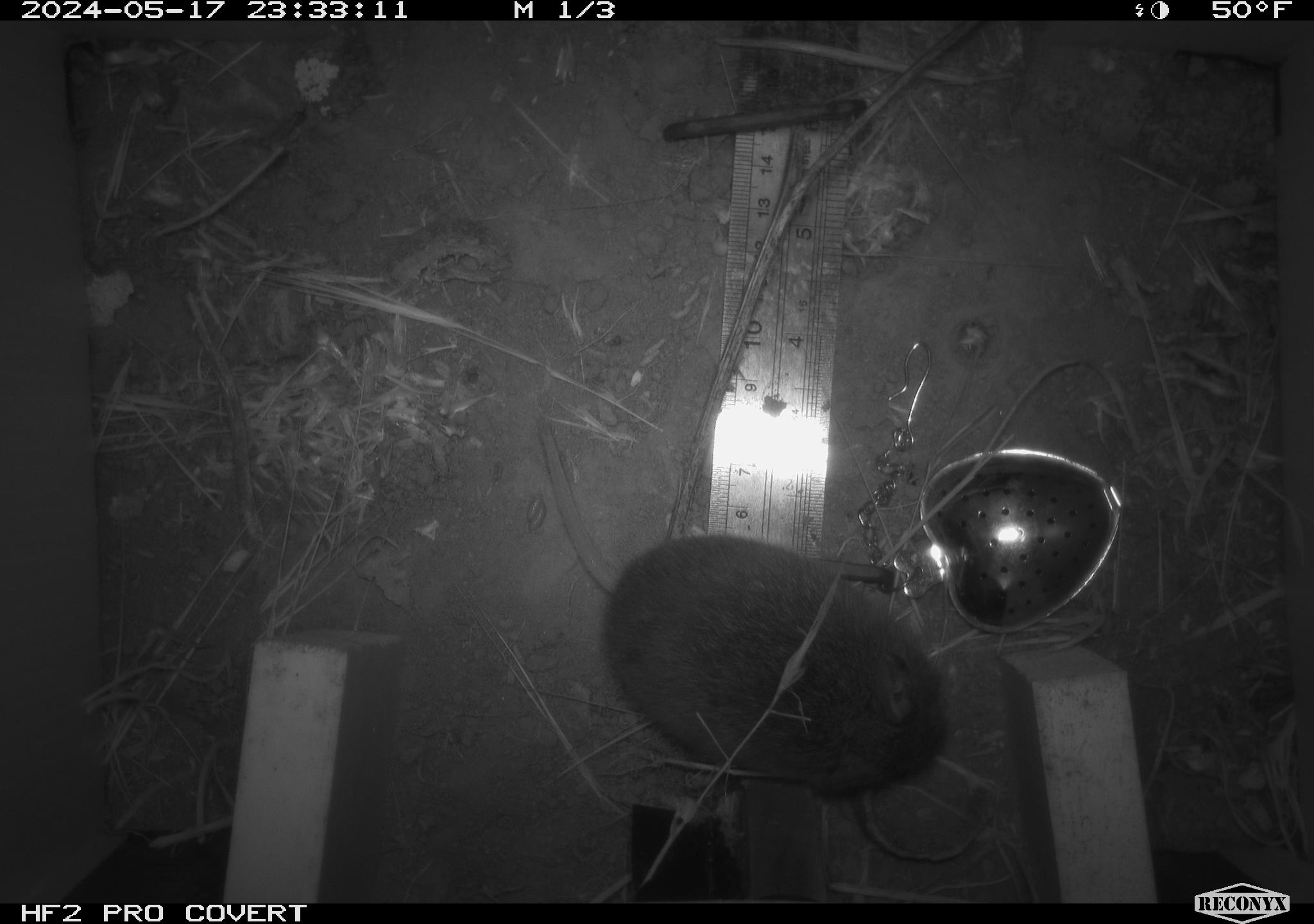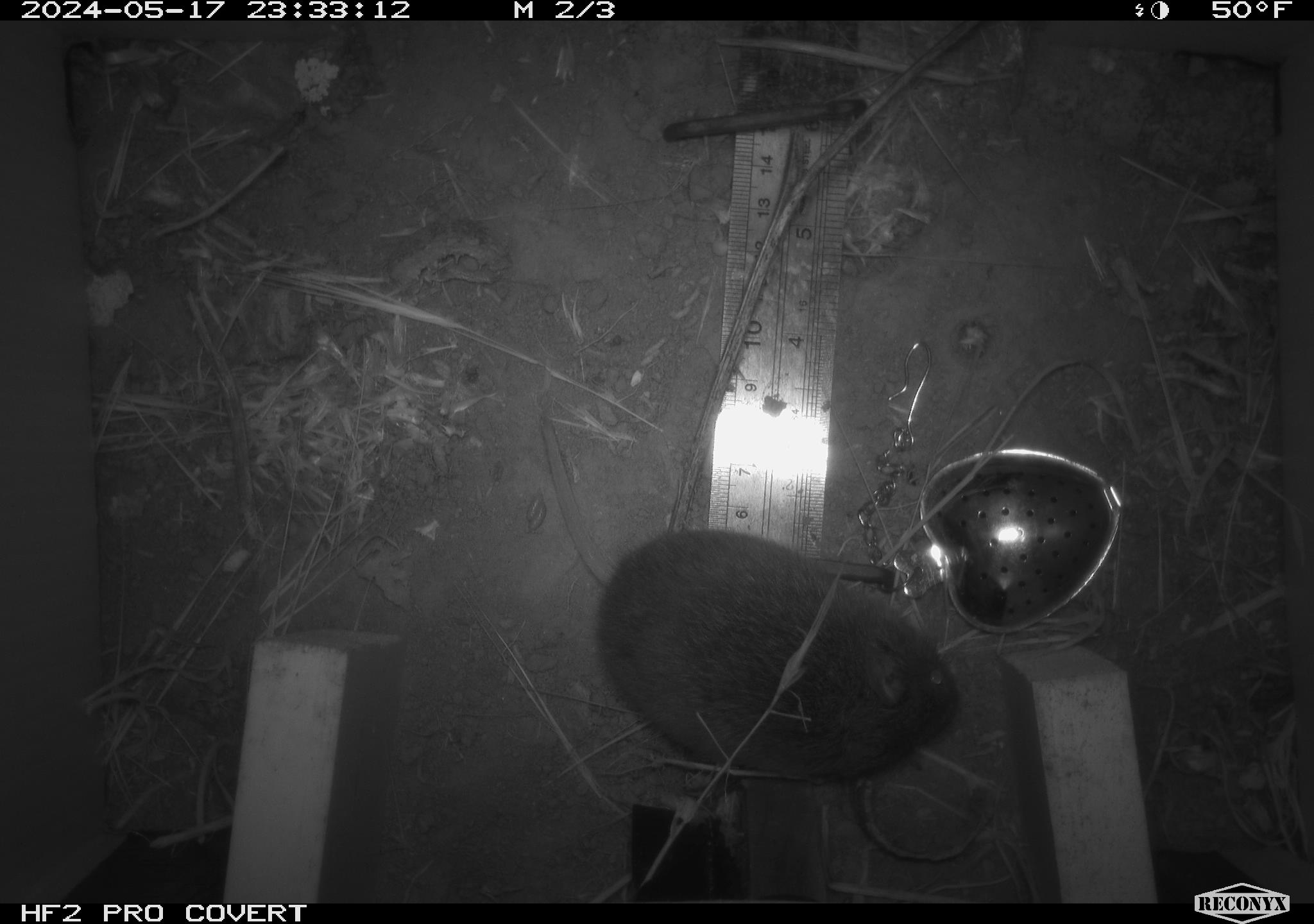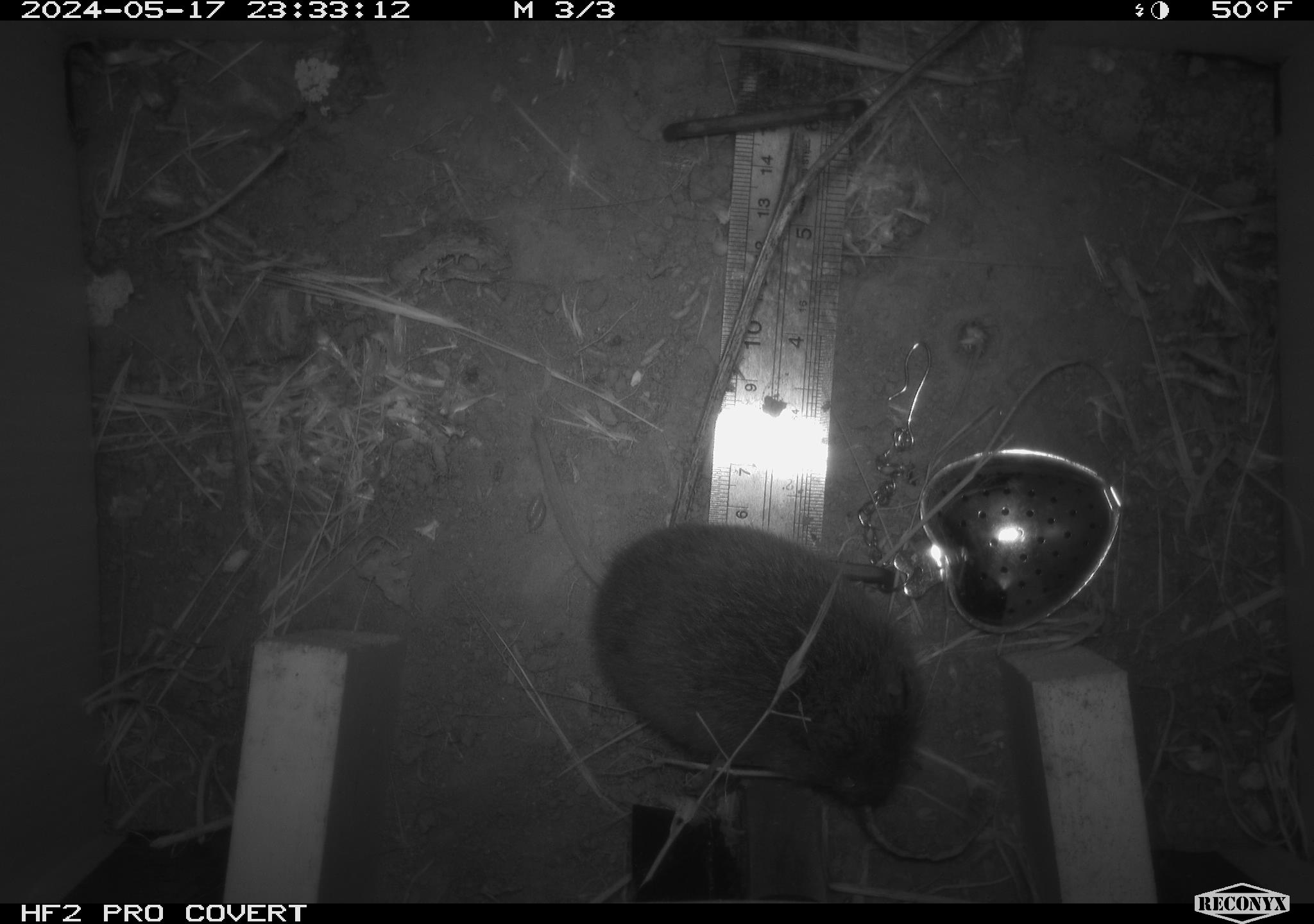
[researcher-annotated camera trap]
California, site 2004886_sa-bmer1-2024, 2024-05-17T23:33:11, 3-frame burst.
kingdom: Animalia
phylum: Chordata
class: Mammalia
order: Rodentia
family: Cricetidae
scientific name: Arvicolinae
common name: voles, lemmings, and muskrats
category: arvicolinae subfamily